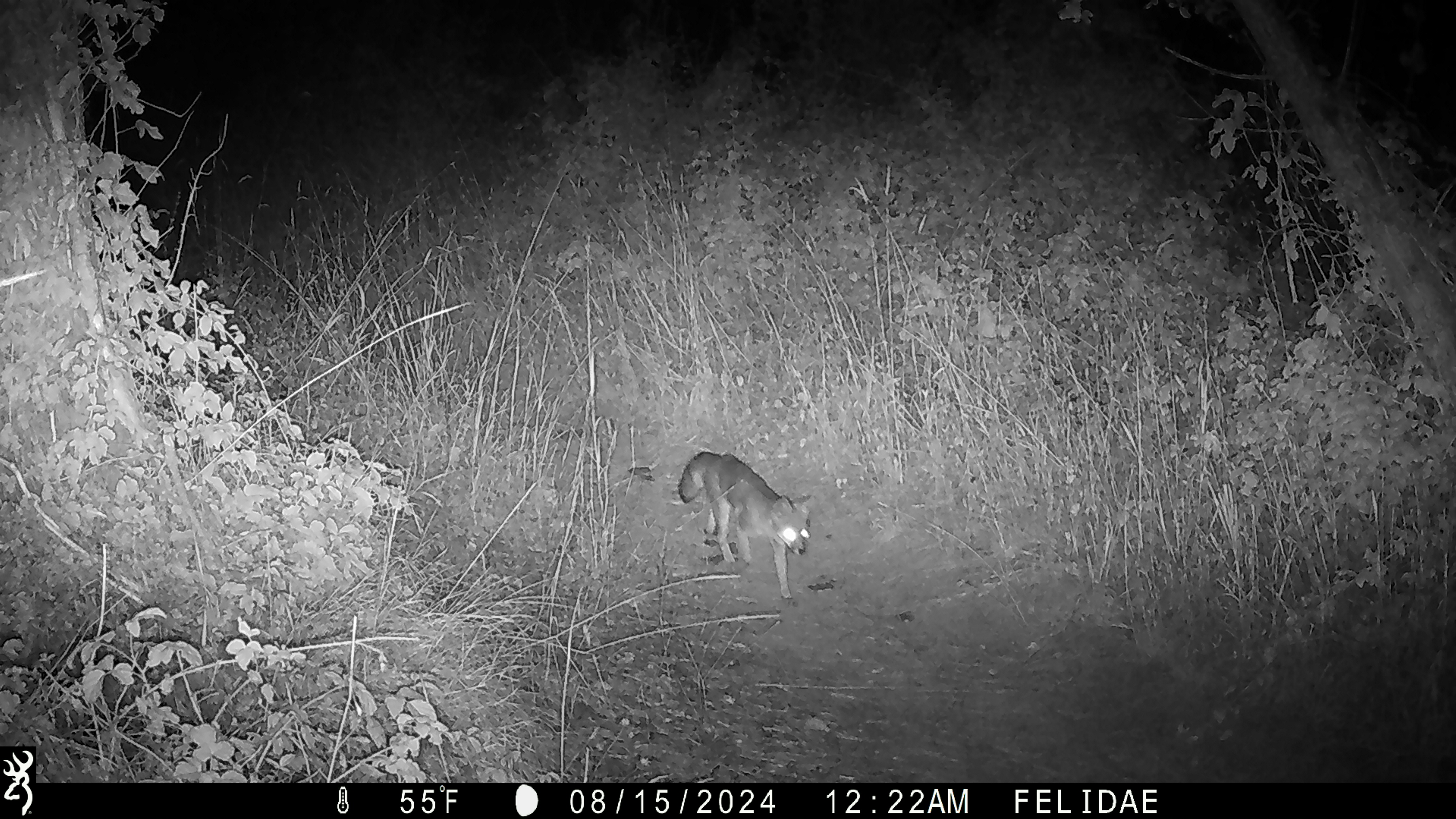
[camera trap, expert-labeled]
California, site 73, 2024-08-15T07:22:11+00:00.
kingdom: Animalia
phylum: Chordata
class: Mammalia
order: Carnivora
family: Canidae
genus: Urocyon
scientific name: Urocyon cinereoargenteus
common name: gray fox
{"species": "gray fox (Urocyon cinereoargenteus)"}